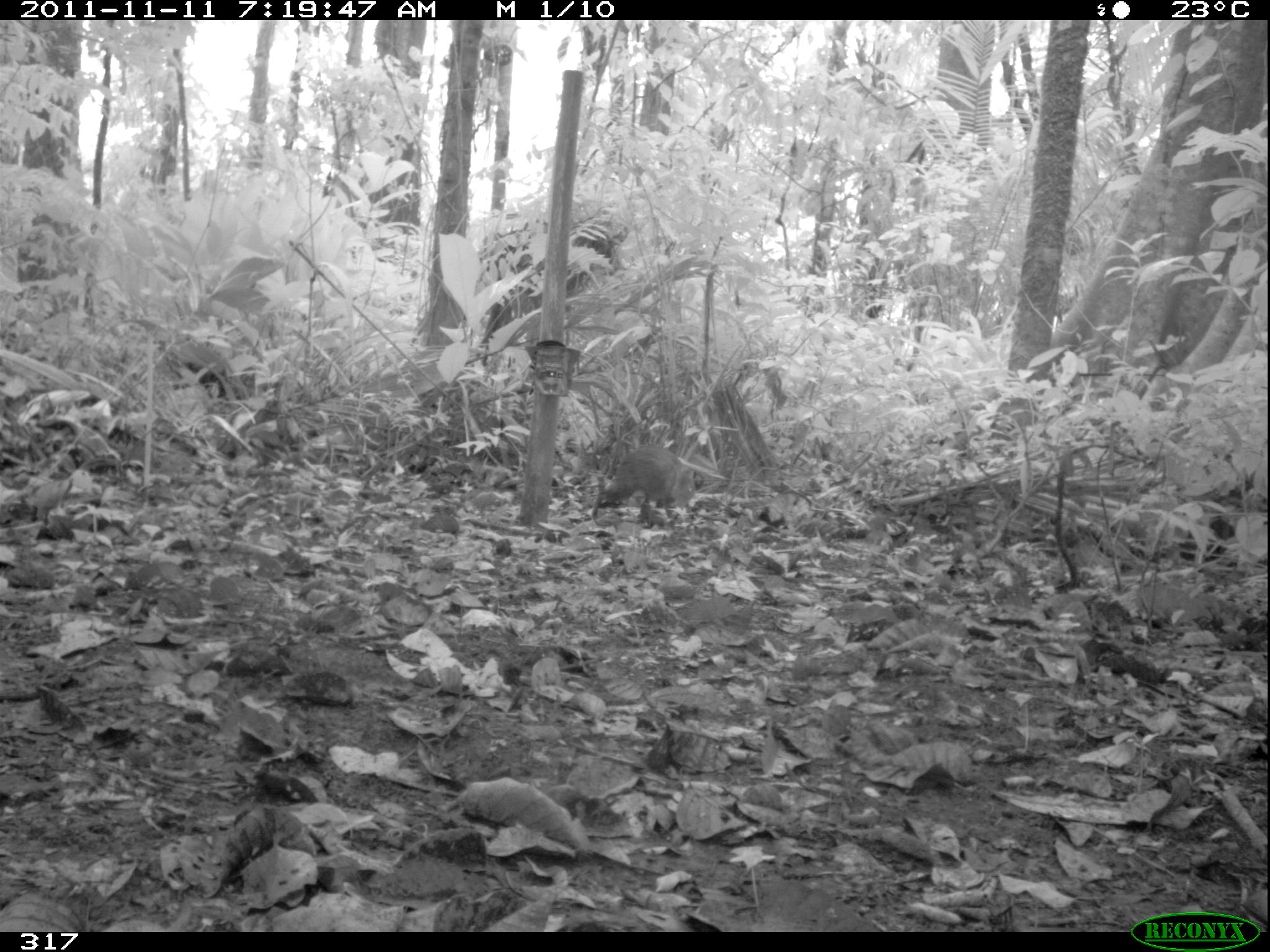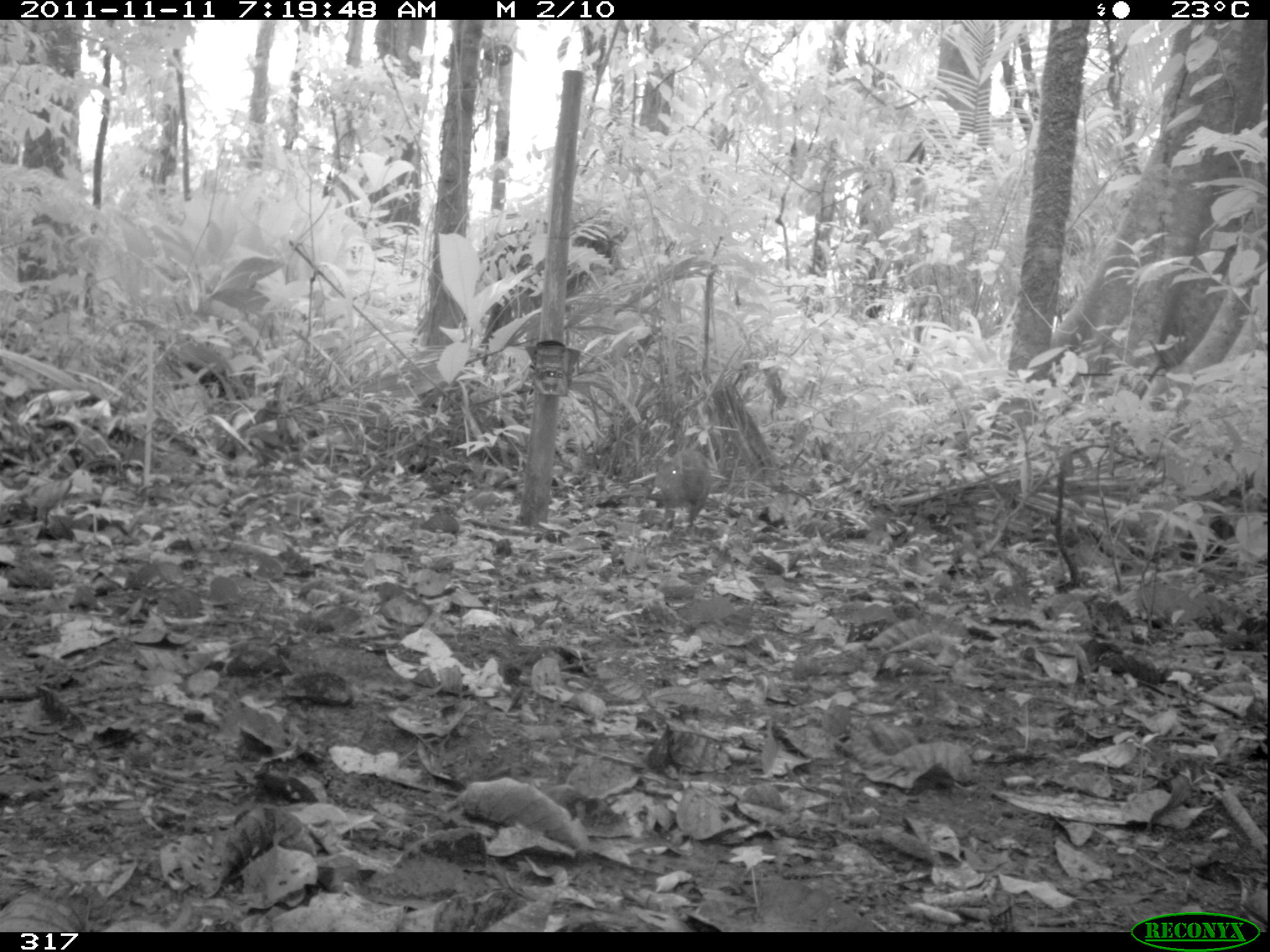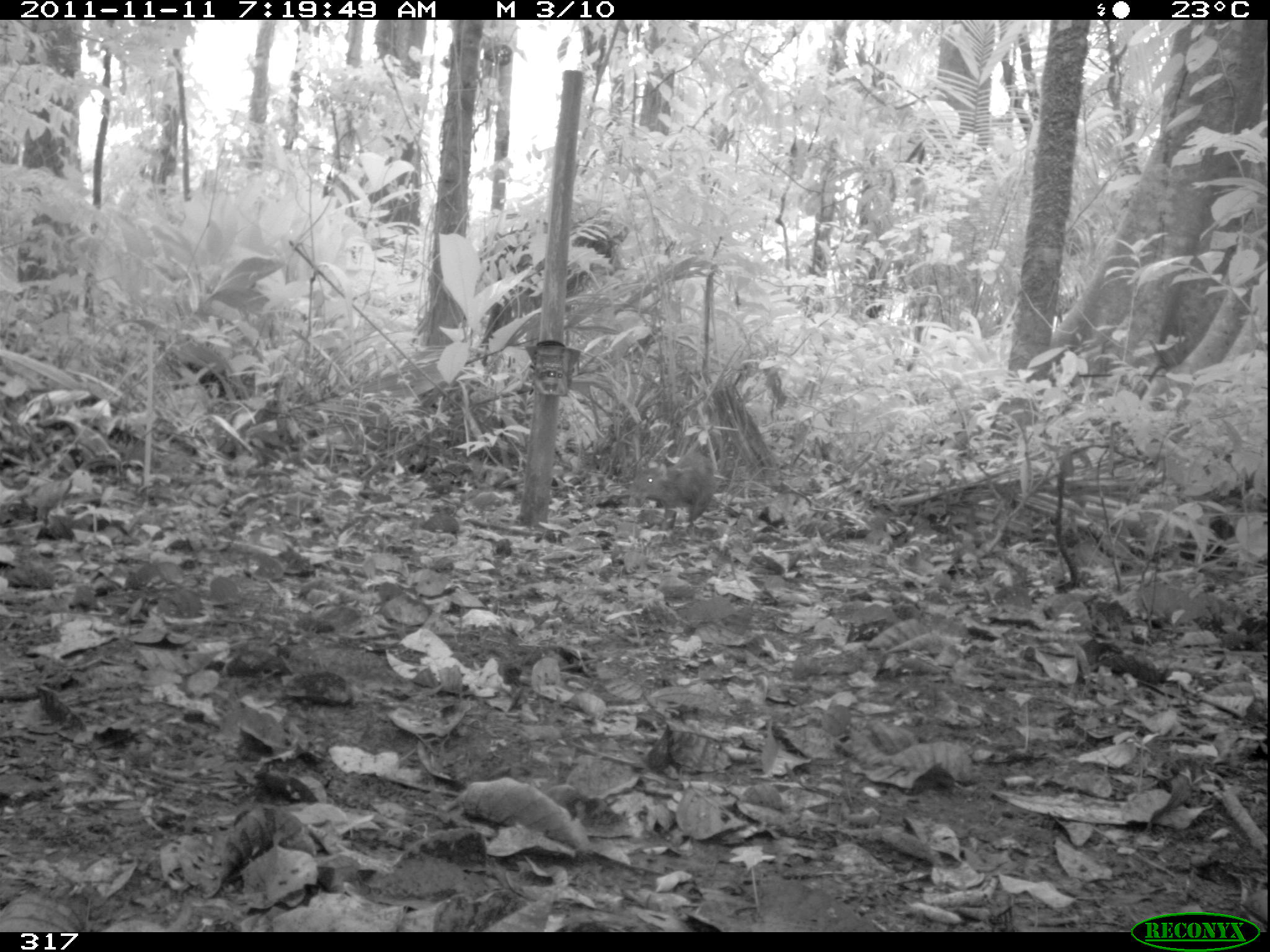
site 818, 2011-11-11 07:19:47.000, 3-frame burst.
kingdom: Animalia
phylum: Chordata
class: Mammalia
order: Rodentia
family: Dasyproctidae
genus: Dasyprocta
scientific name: Dasyprocta punctata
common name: central american agouti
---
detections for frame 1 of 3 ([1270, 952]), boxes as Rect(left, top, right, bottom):
dasyprocta punctata: Rect(590, 442, 696, 521)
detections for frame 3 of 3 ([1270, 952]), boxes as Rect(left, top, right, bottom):
dasyprocta punctata: Rect(626, 452, 718, 527)